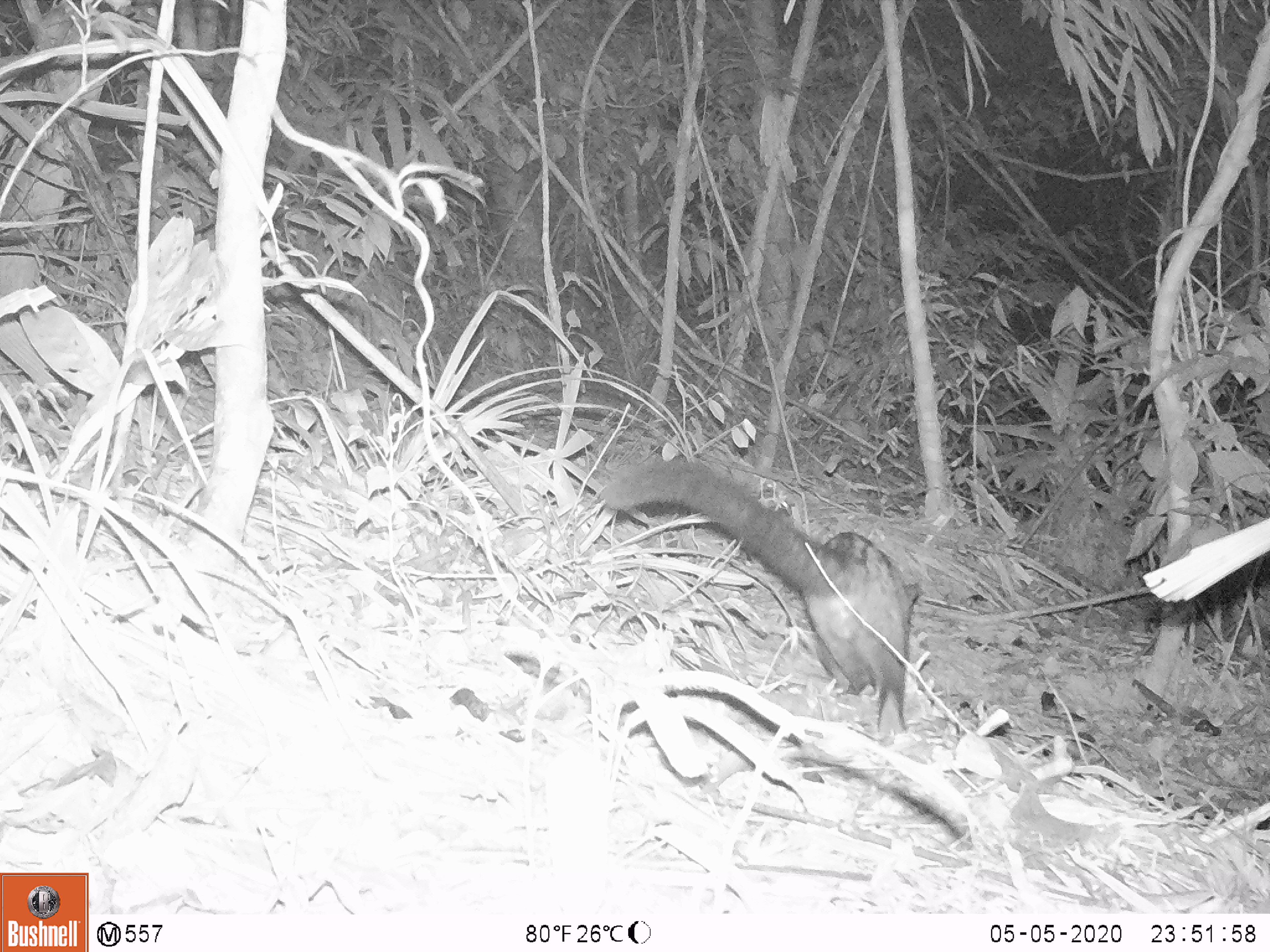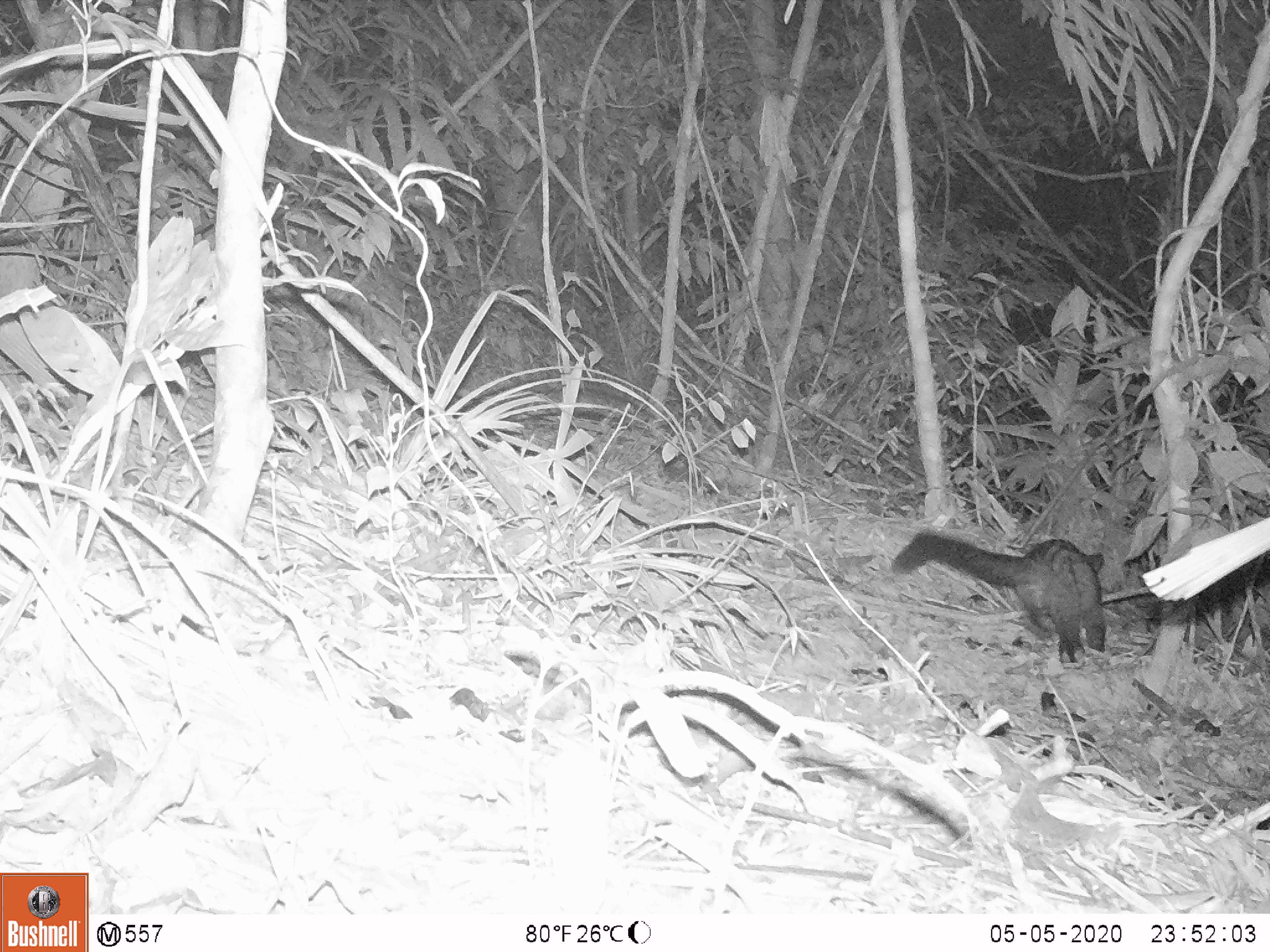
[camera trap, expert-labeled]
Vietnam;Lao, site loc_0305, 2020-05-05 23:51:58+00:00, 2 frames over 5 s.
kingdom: Animalia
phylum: Chordata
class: Mammalia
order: Carnivora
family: Viverridae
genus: Paradoxurus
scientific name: Paradoxurus hermaphroditus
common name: common palm civet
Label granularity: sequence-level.